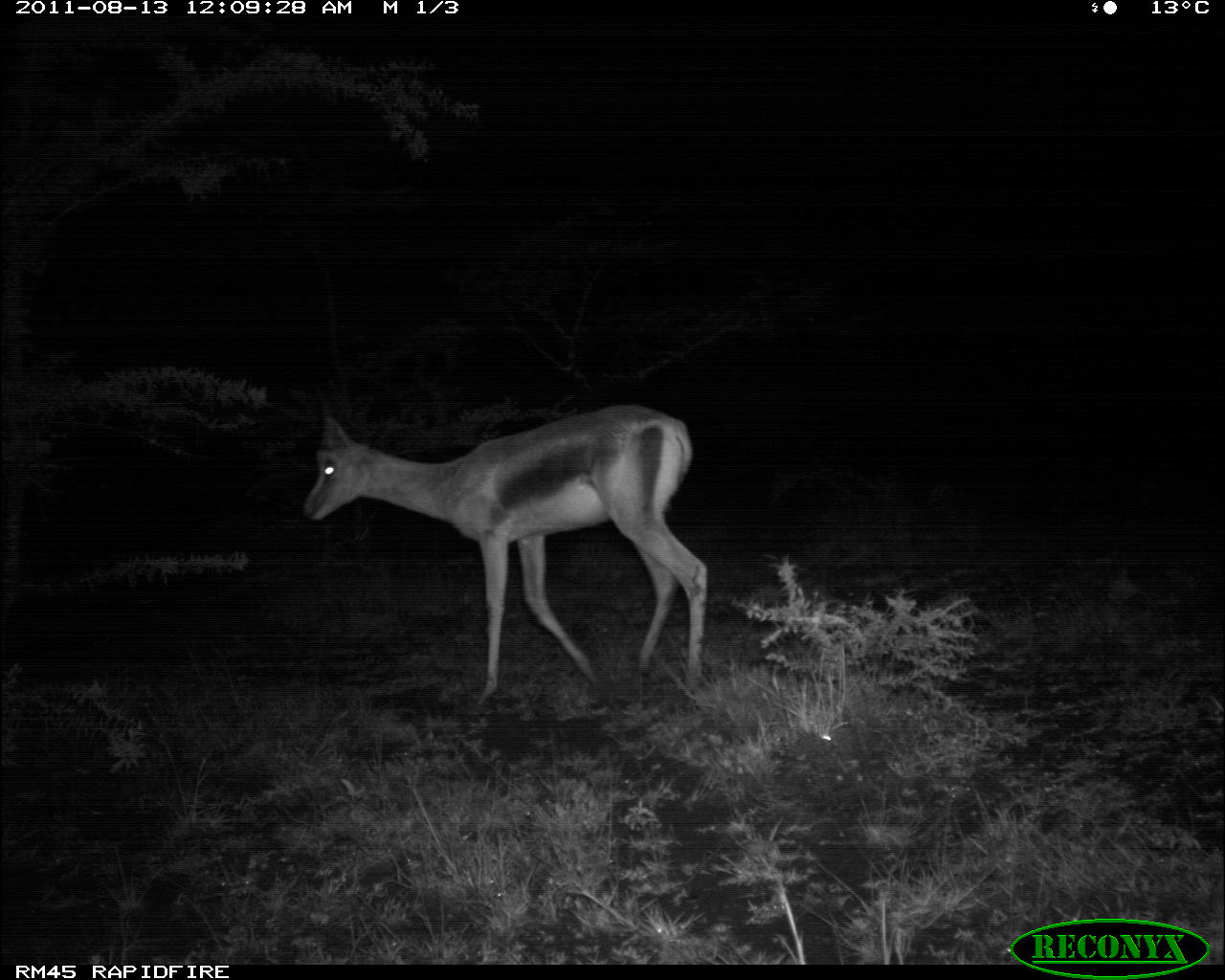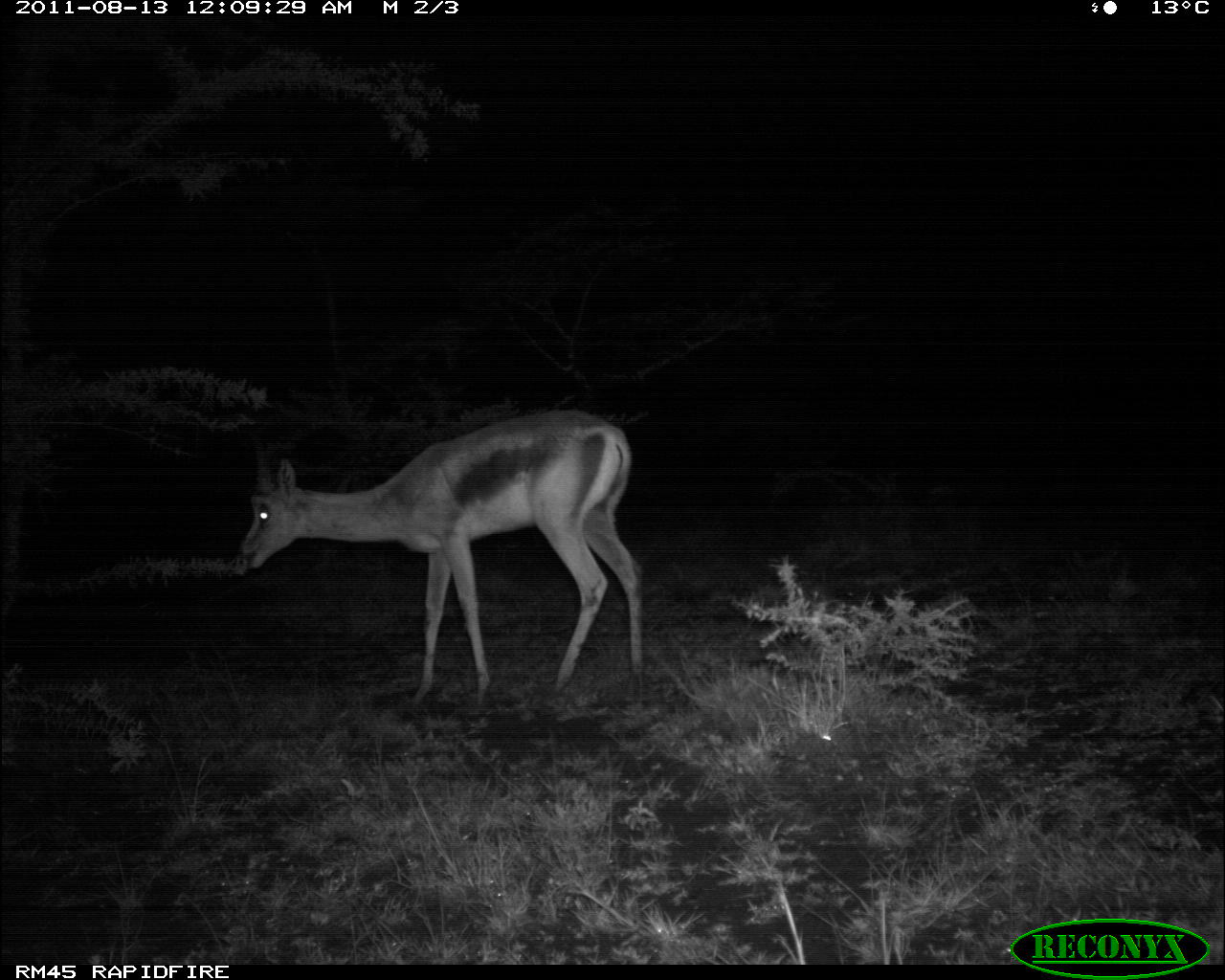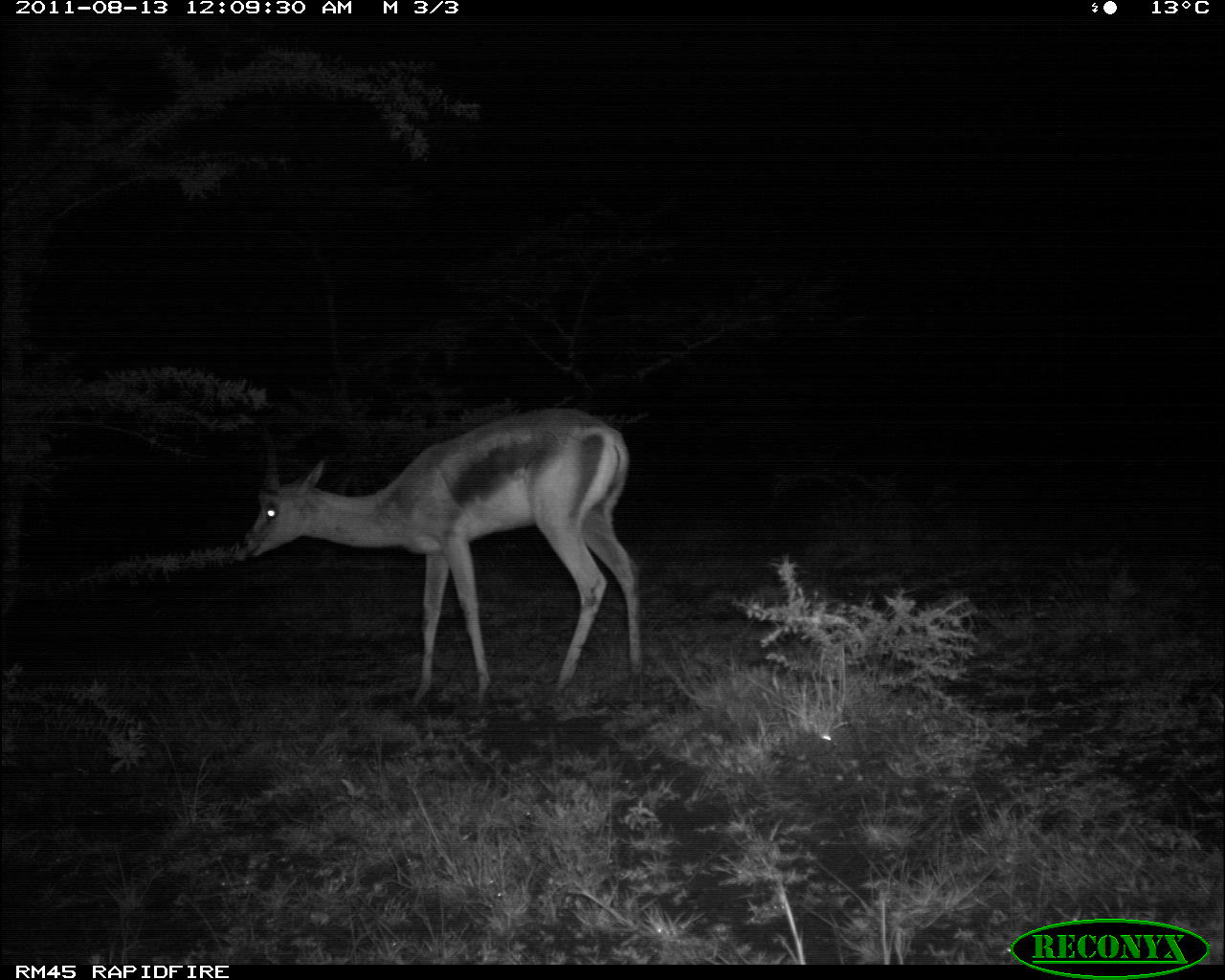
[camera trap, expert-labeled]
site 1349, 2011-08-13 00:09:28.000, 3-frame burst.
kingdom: Animalia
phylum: Chordata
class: Mammalia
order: Artiodactyla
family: Bovidae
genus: Nanger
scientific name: Nanger granti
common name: grant's gazelle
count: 1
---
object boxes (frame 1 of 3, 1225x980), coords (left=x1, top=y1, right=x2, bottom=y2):
nanger granti: (left=299, top=402, right=709, bottom=701)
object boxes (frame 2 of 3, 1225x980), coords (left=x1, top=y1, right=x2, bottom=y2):
nanger granti: (left=229, top=404, right=646, bottom=705)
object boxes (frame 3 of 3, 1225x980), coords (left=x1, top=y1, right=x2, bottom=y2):
nanger granti: (left=238, top=401, right=645, bottom=712)